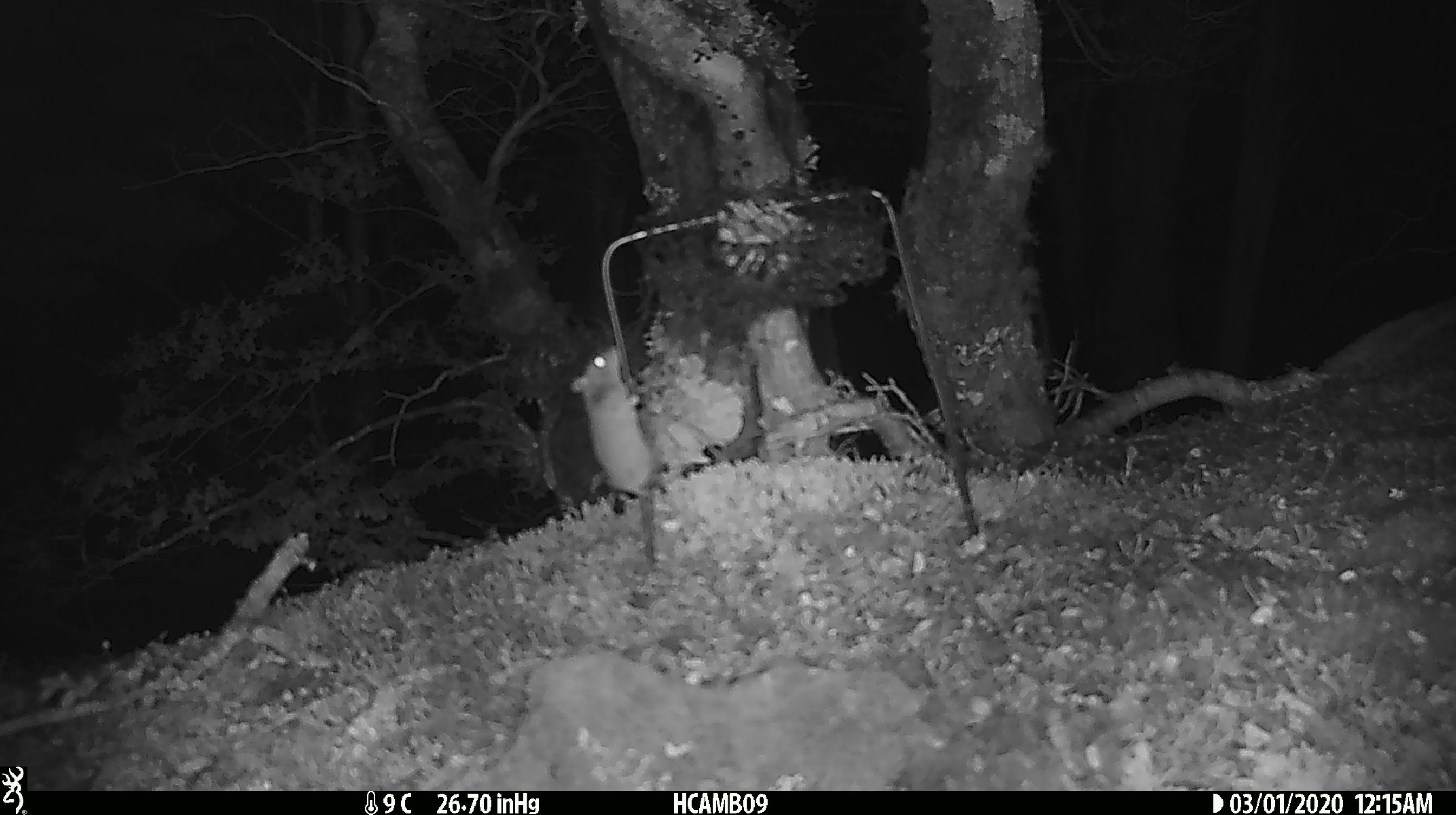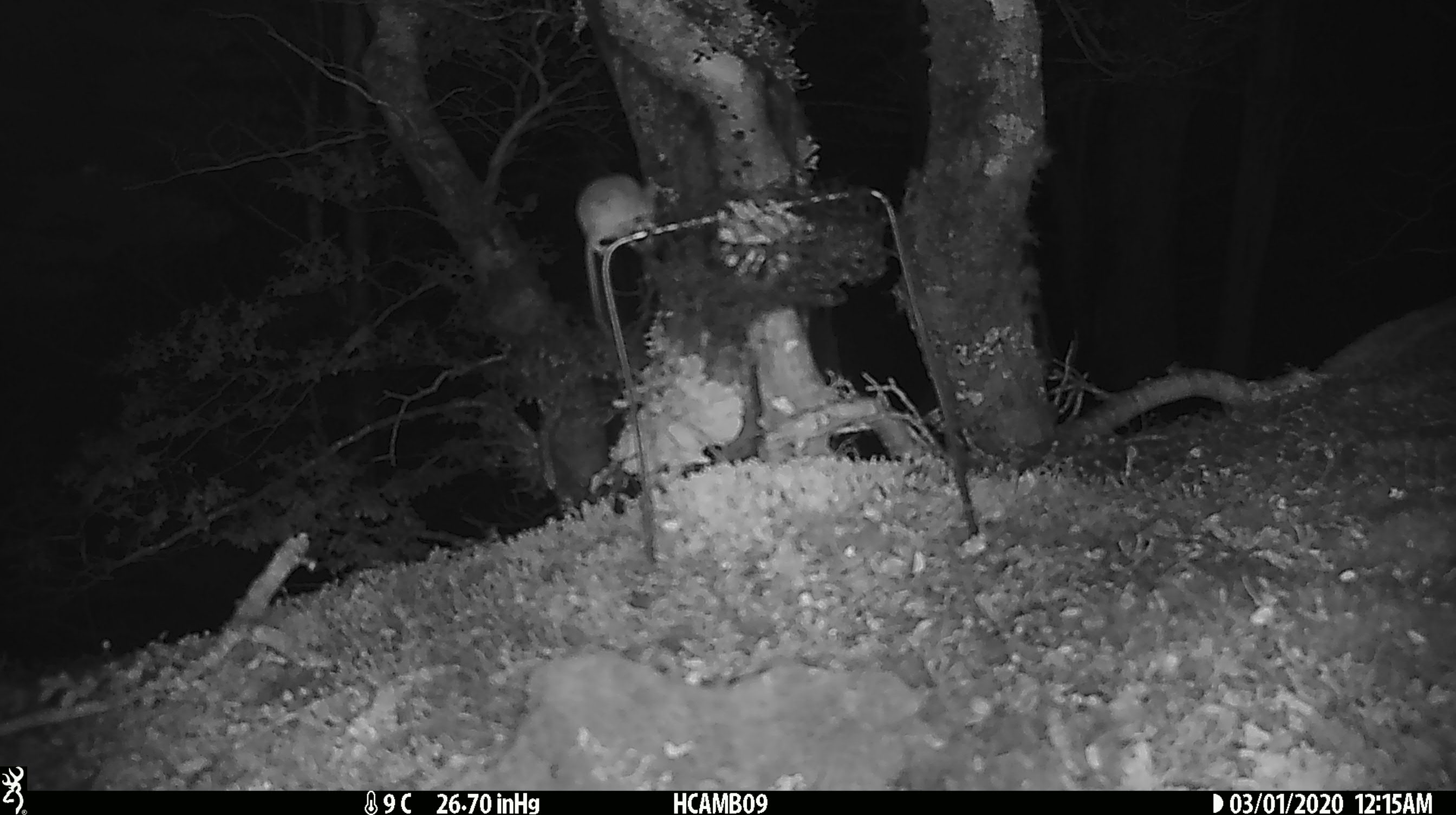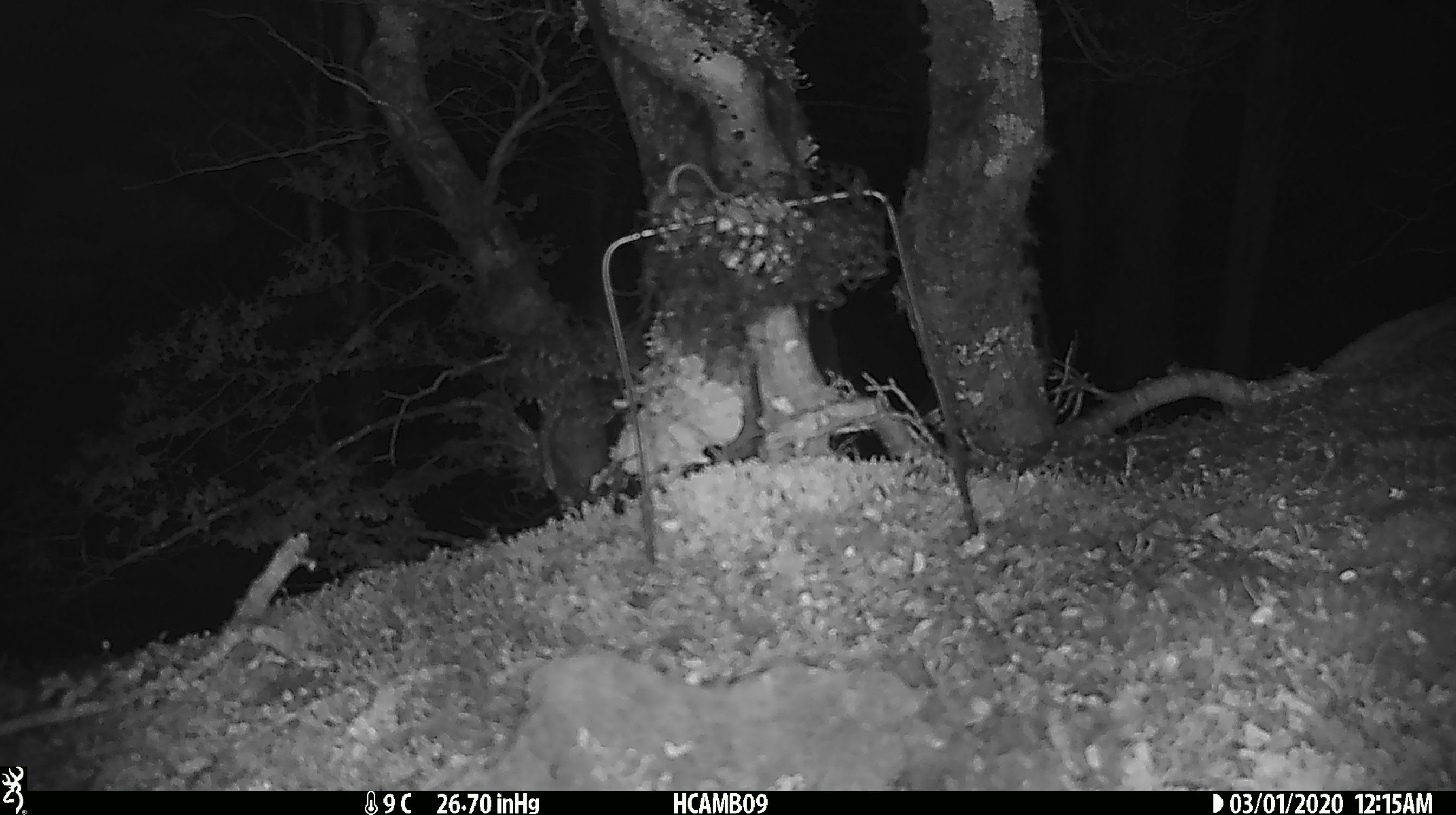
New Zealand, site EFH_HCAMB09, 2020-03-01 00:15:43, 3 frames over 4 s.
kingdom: Animalia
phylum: Chordata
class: Mammalia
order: Rodentia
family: Muridae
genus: Mus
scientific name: Mus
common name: mouse